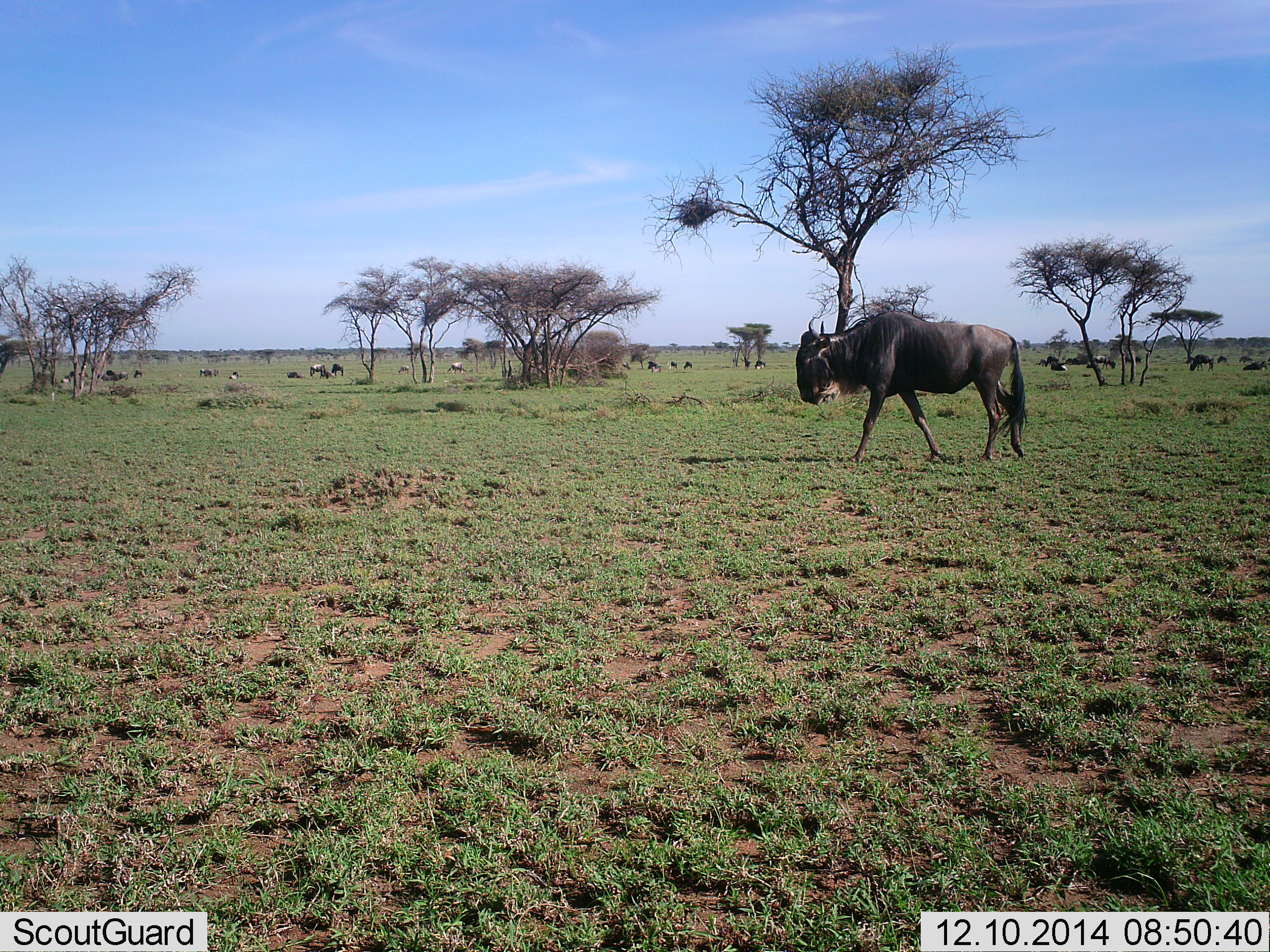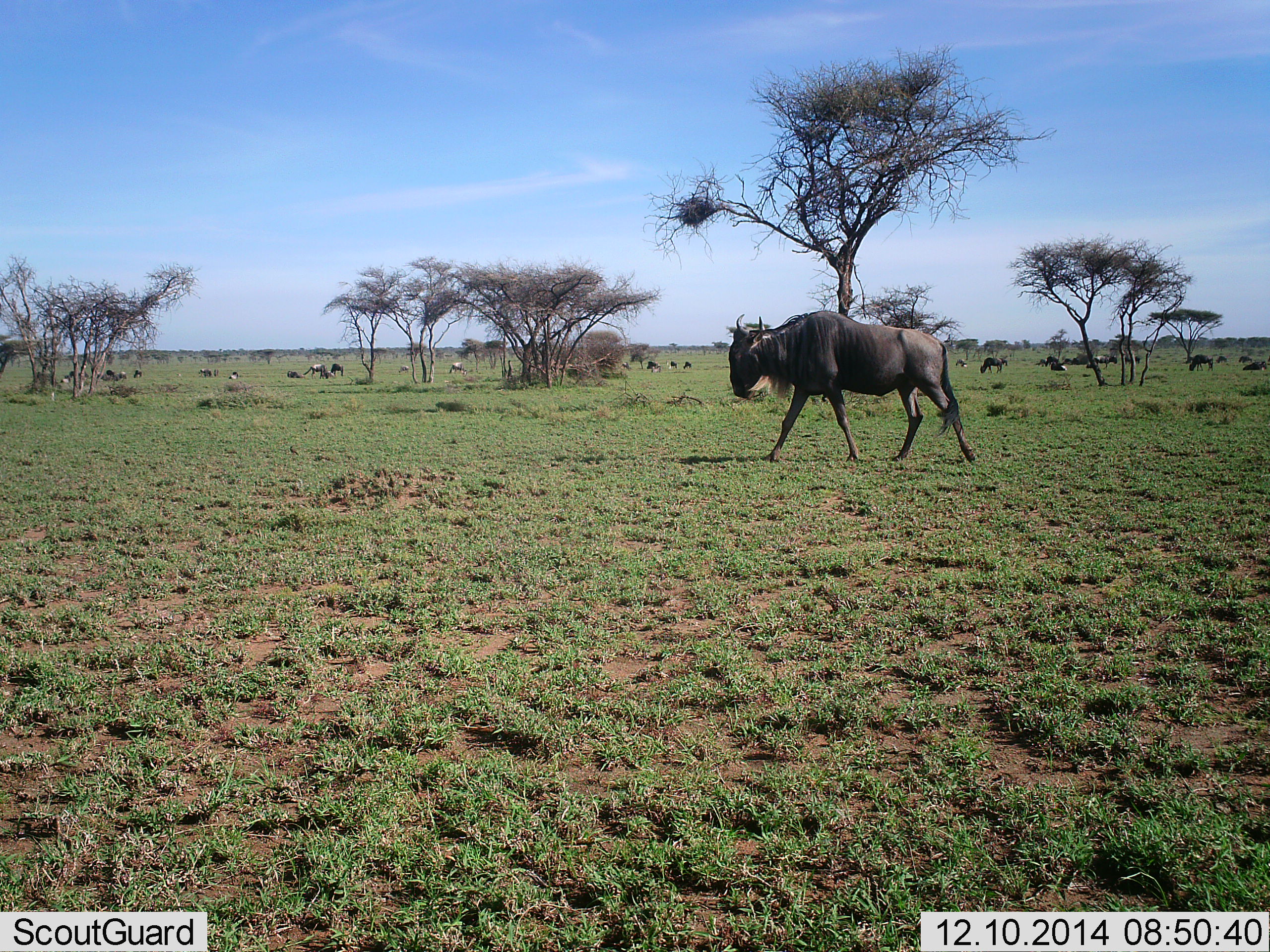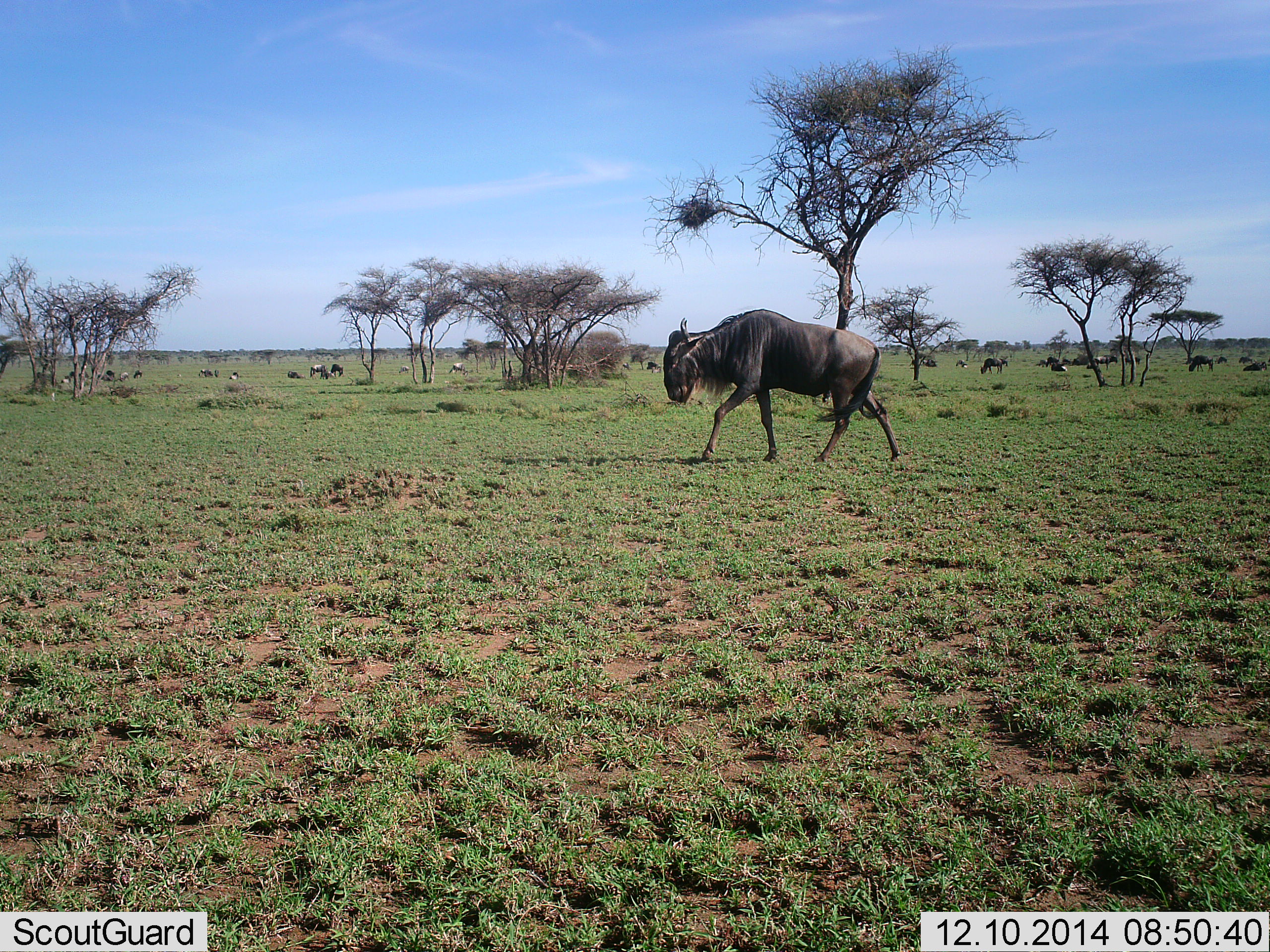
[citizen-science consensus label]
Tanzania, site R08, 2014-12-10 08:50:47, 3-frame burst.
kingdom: Animalia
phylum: Chordata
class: Mammalia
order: Artiodactyla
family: Bovidae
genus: Connochaetes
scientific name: Connochaetes taurinus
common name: blue wildebeest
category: wildebeest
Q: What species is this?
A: Wildebeest (blue wildebeest) (Connochaetes taurinus).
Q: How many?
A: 11-50.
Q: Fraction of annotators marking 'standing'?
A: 60%.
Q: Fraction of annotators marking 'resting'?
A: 40%.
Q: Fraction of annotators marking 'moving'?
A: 90%.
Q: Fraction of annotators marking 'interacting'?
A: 0%.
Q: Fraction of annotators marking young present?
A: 0%.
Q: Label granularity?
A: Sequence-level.